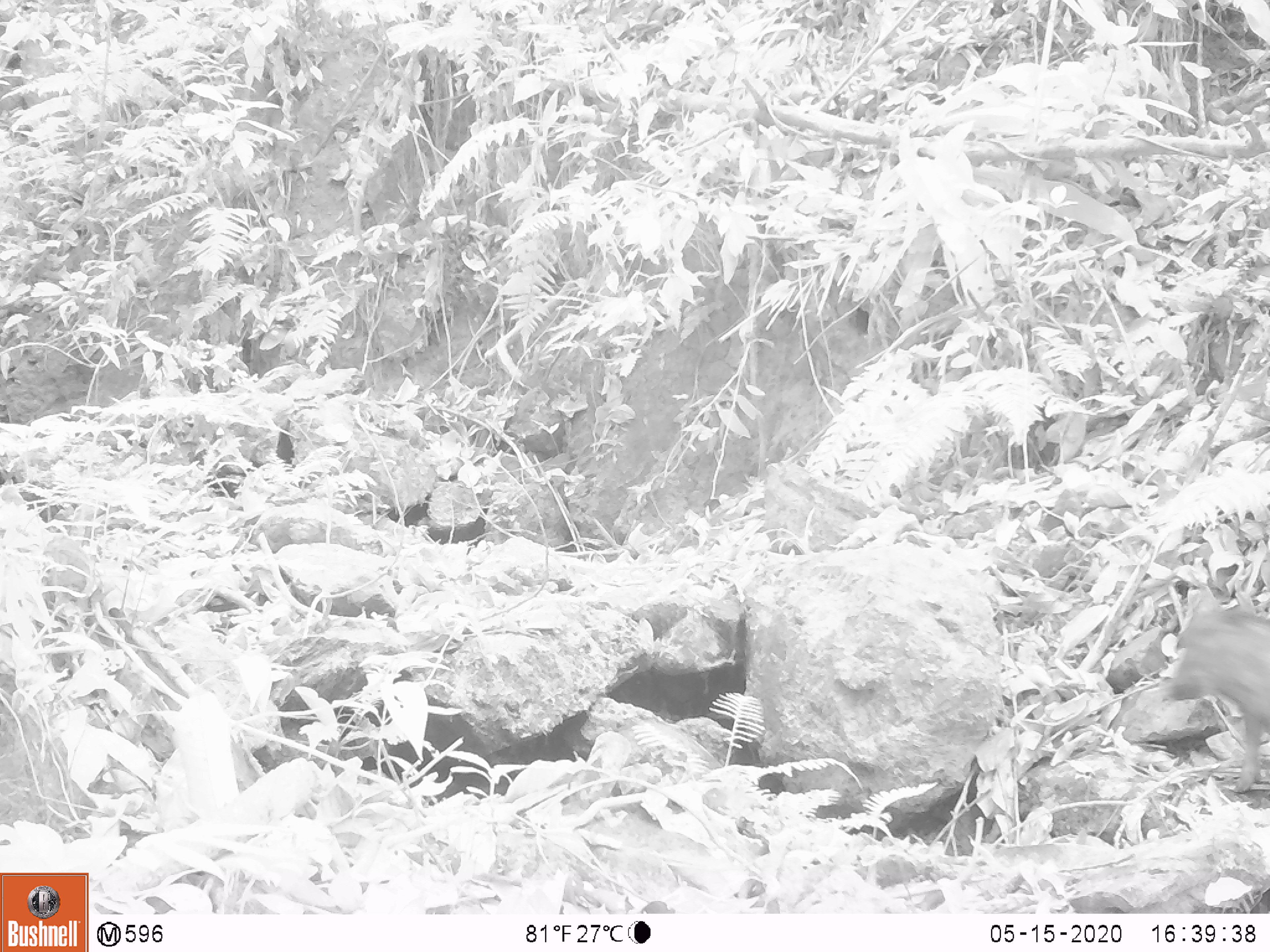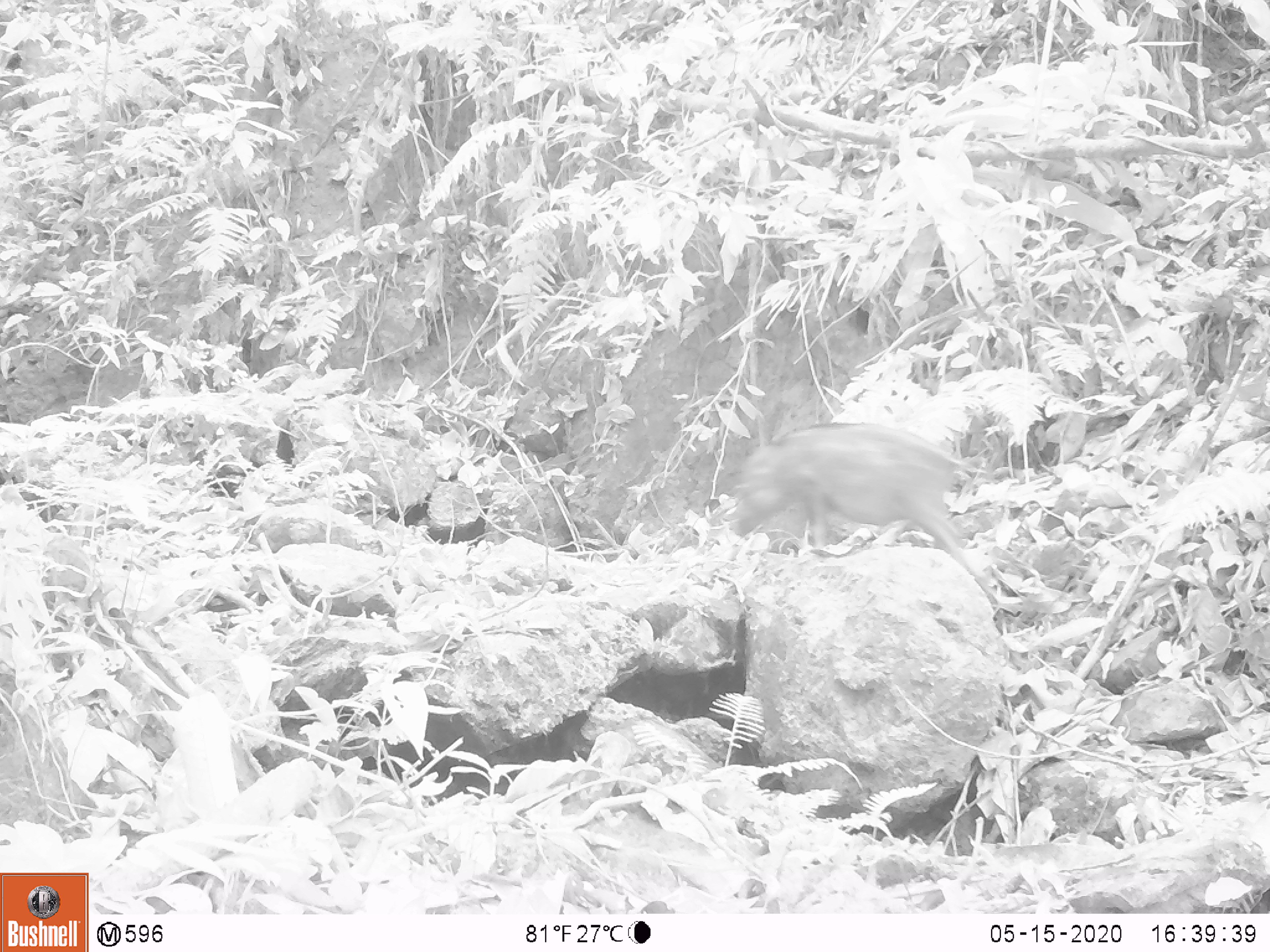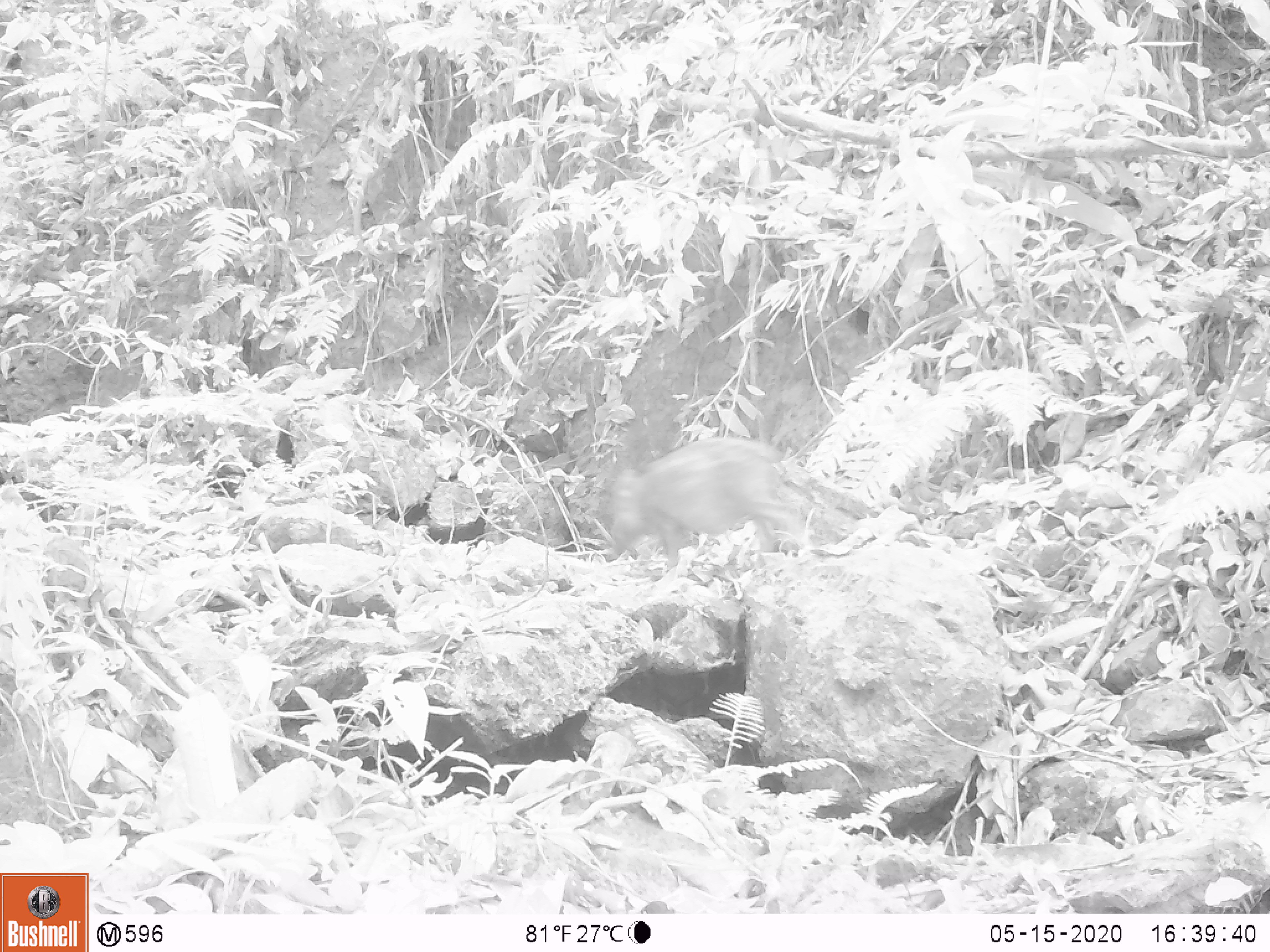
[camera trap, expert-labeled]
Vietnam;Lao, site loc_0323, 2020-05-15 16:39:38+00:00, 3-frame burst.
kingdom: Animalia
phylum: Chordata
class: Mammalia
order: Artiodactyla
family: Suidae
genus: Sus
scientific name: Sus scrofa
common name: eurasian wild pig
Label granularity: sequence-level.